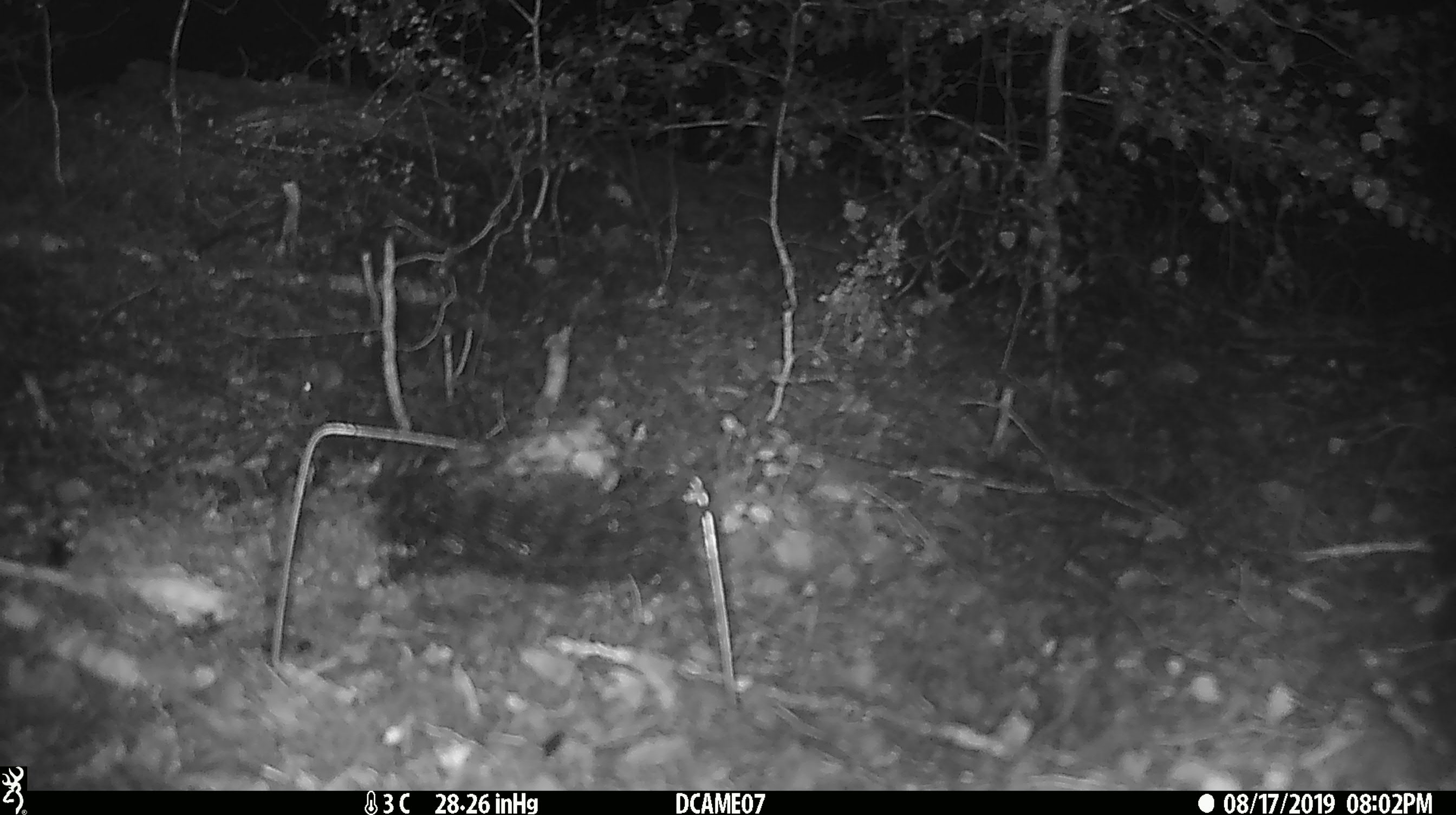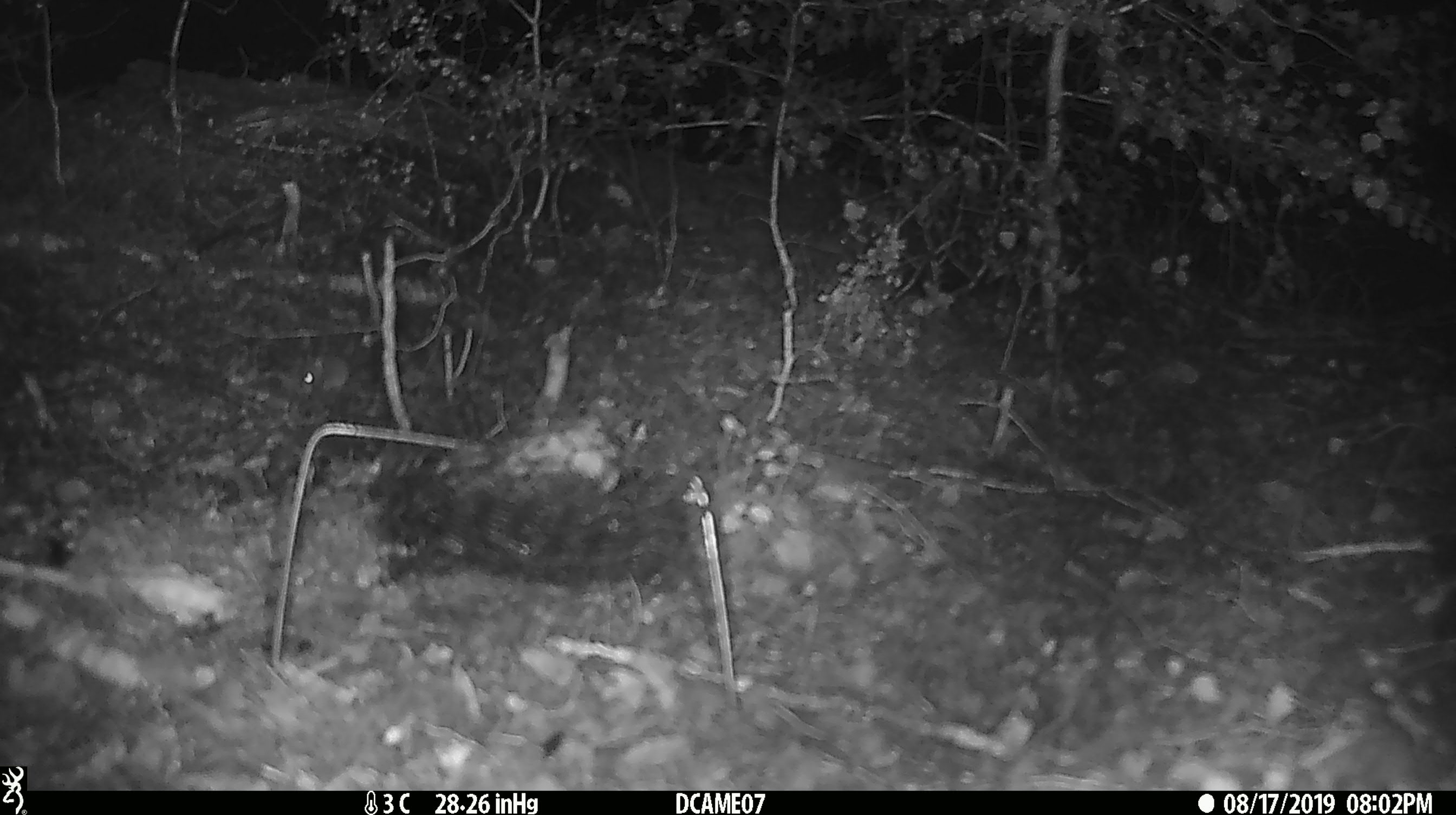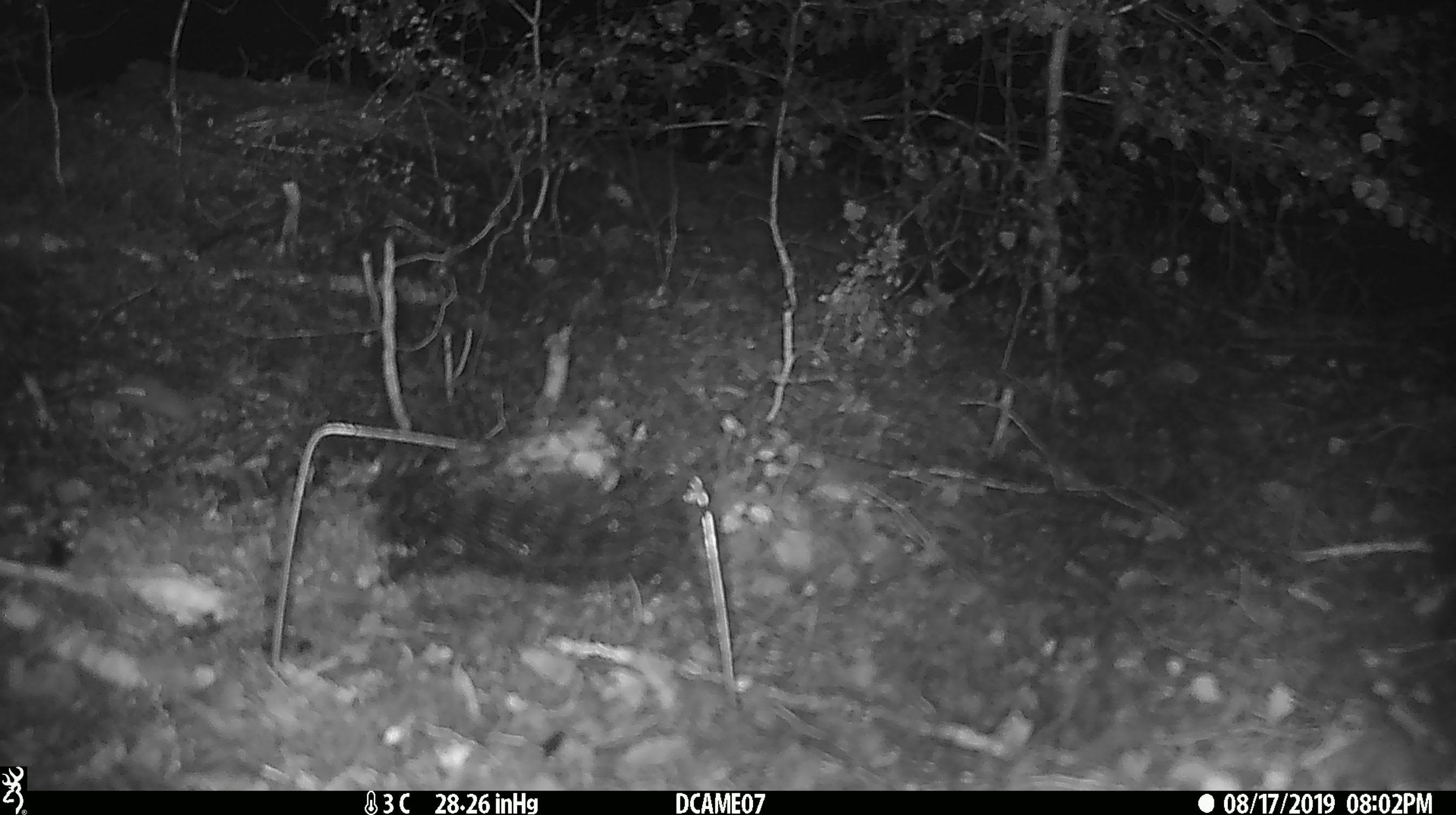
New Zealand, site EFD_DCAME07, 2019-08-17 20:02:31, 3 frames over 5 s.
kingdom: Animalia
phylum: Chordata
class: Mammalia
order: Rodentia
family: Muridae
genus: Mus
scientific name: Mus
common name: mouse